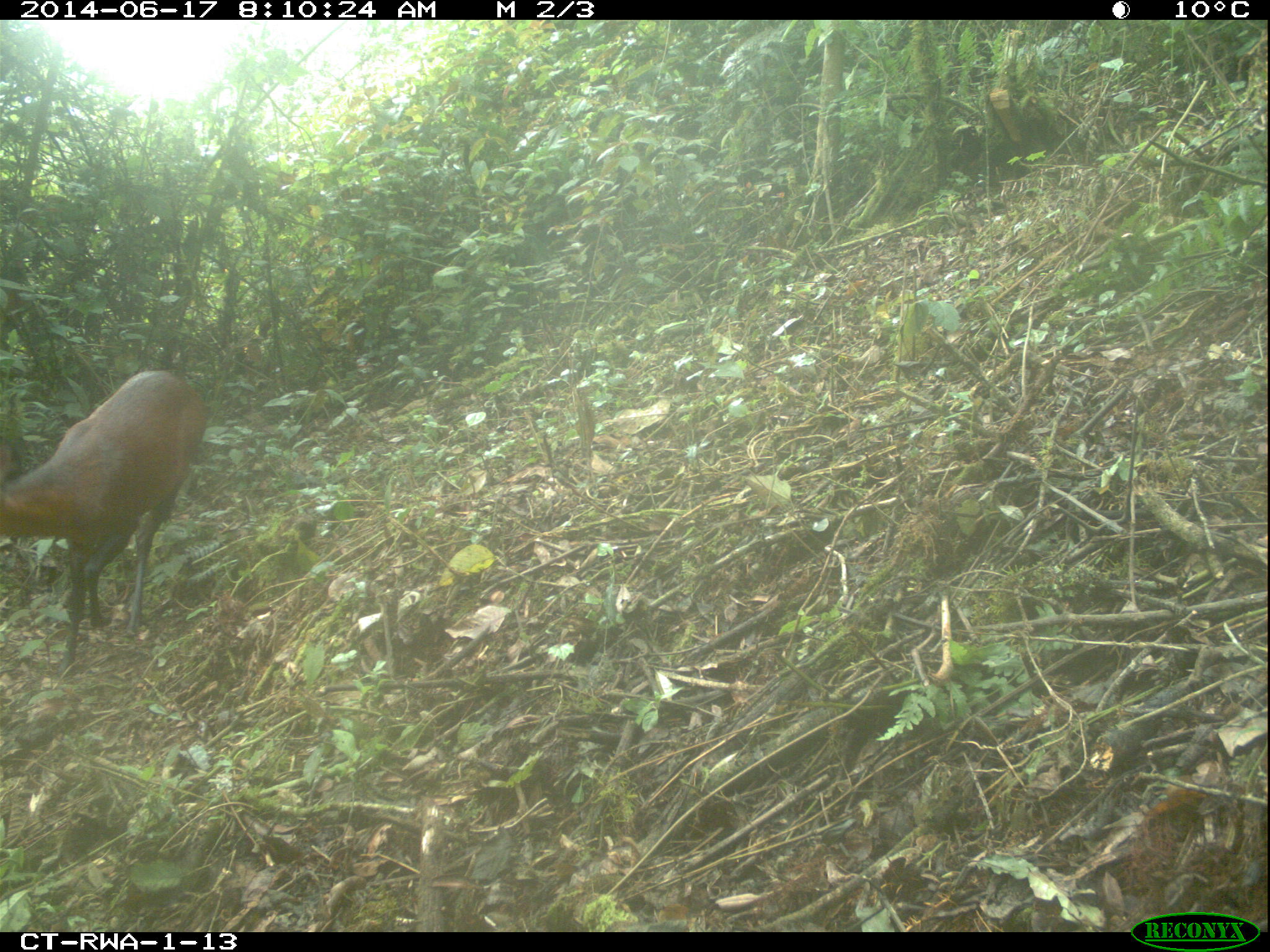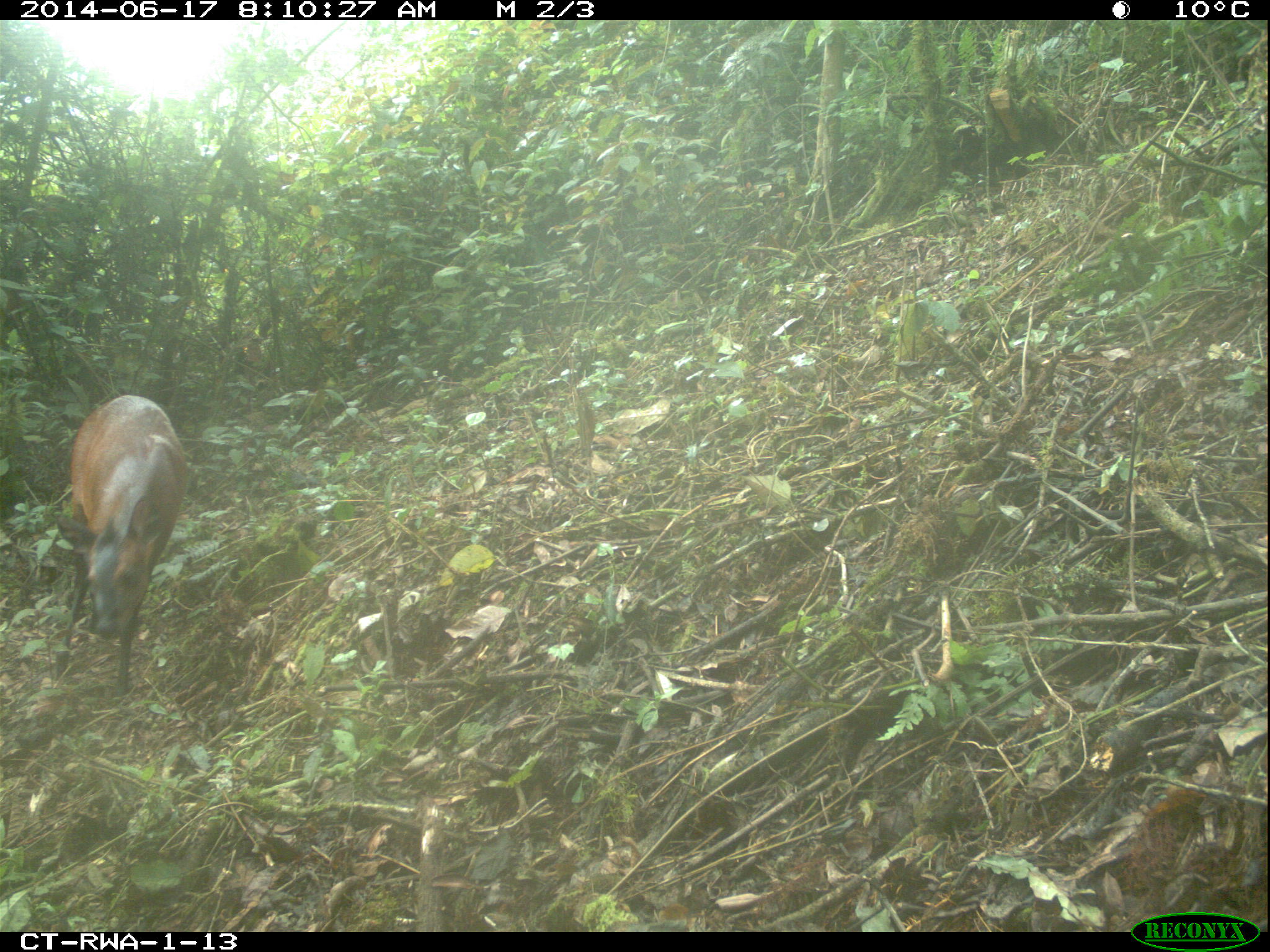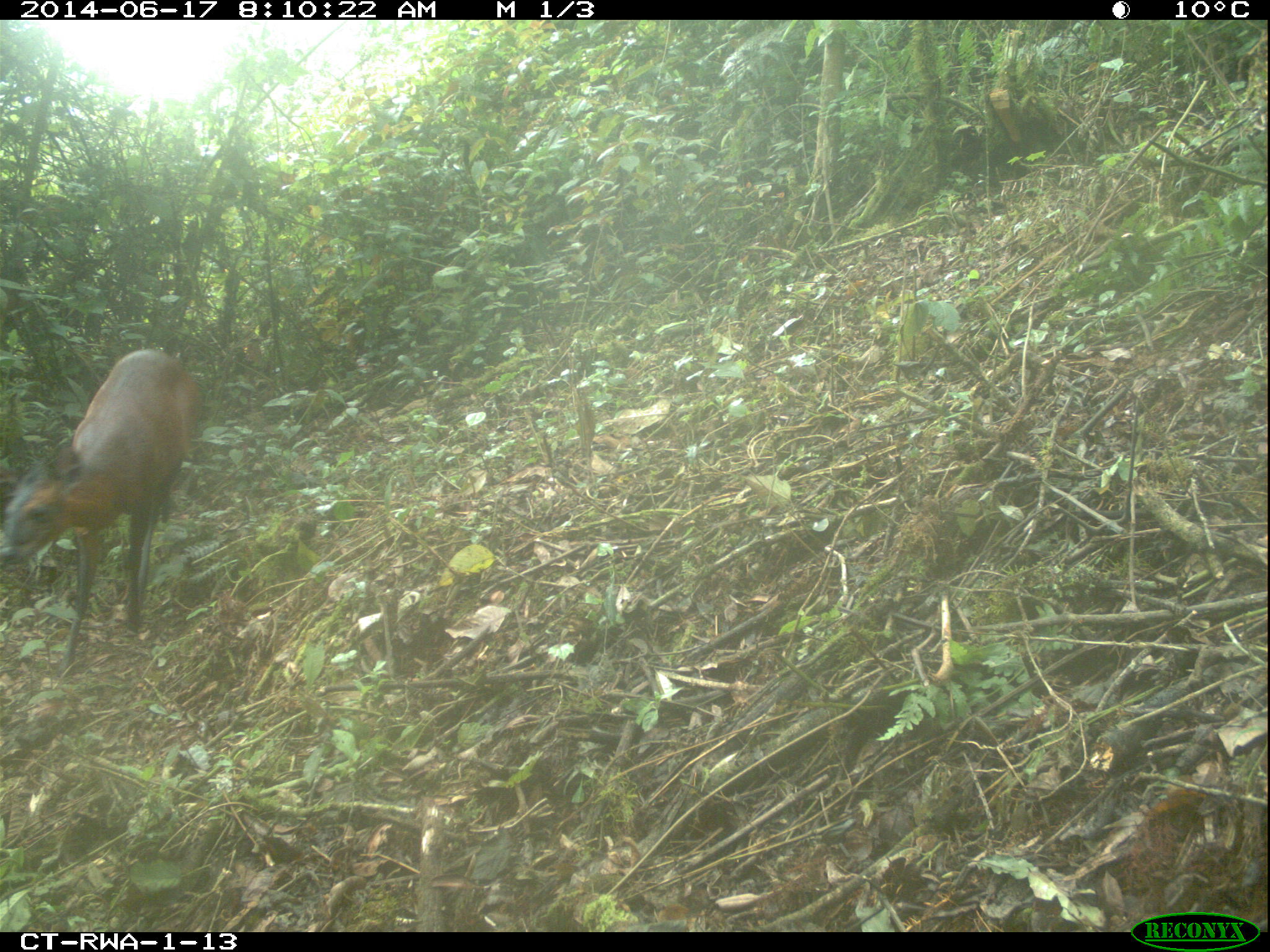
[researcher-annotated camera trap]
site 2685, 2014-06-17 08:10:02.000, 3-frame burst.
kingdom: Animalia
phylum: Chordata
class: Mammalia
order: Artiodactyla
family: Bovidae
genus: Cephalophus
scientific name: Cephalophus nigrifrons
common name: black-fronted duiker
Cephalophus nigrifrons (black-fronted duiker), count 1.